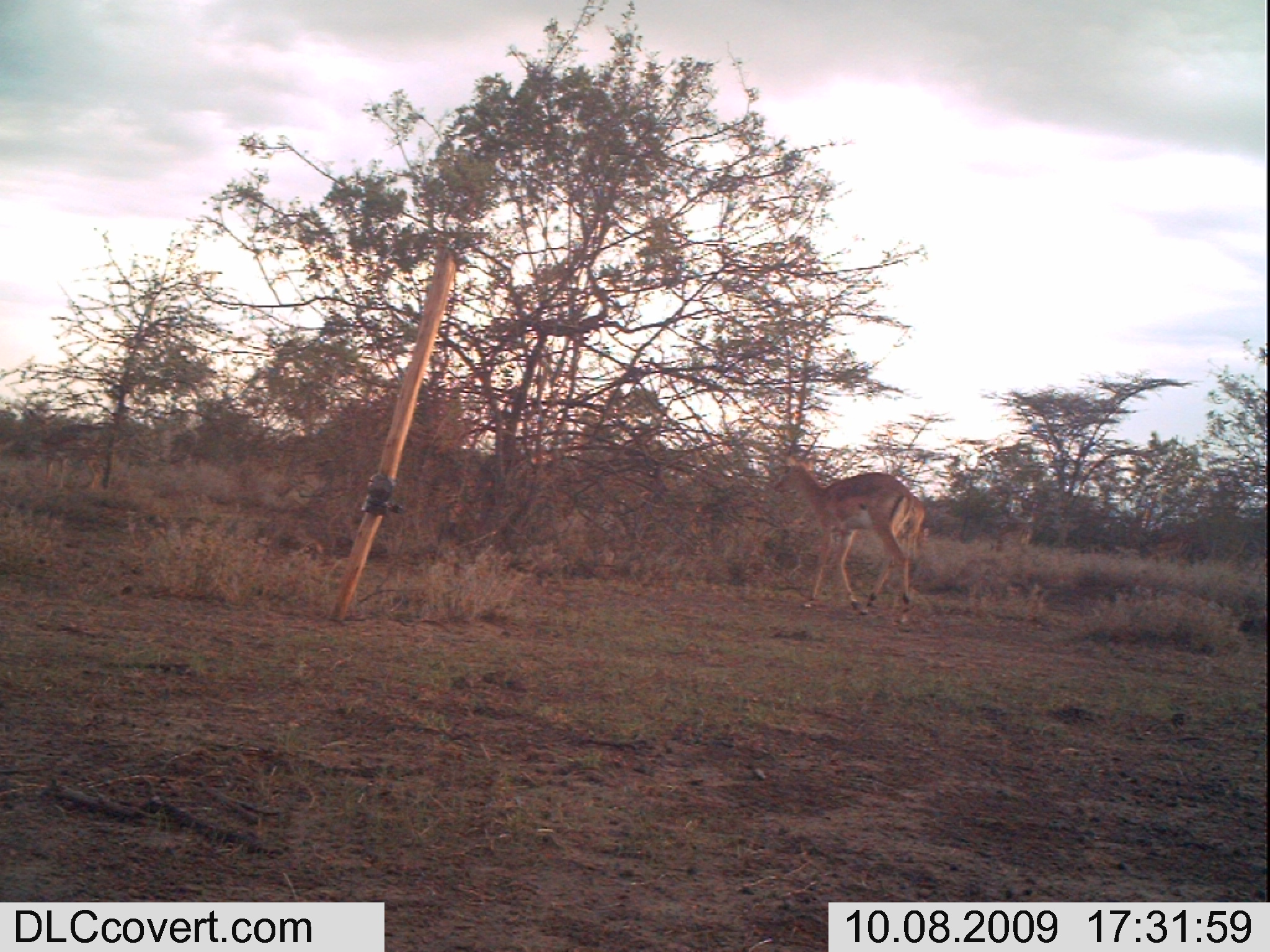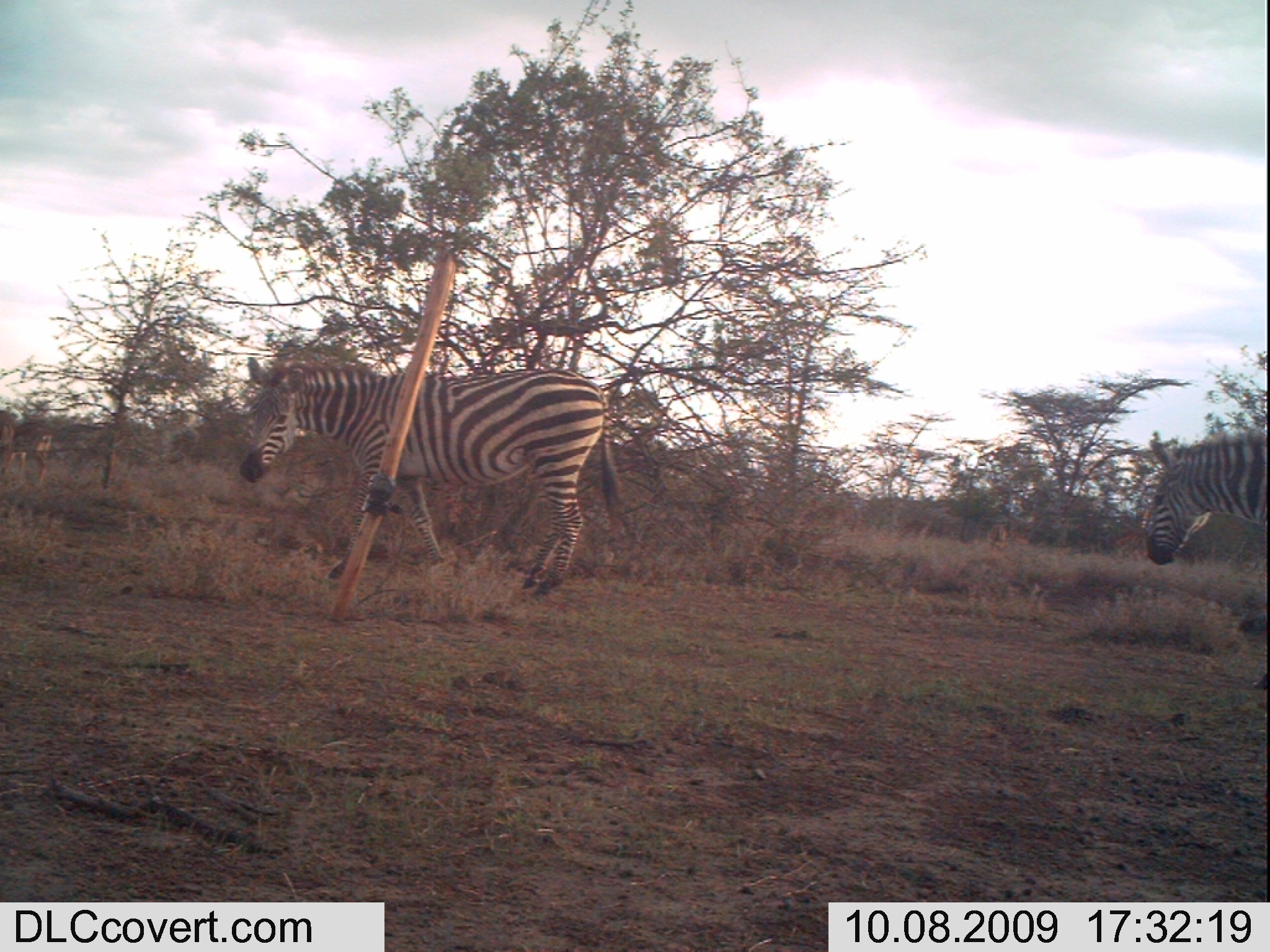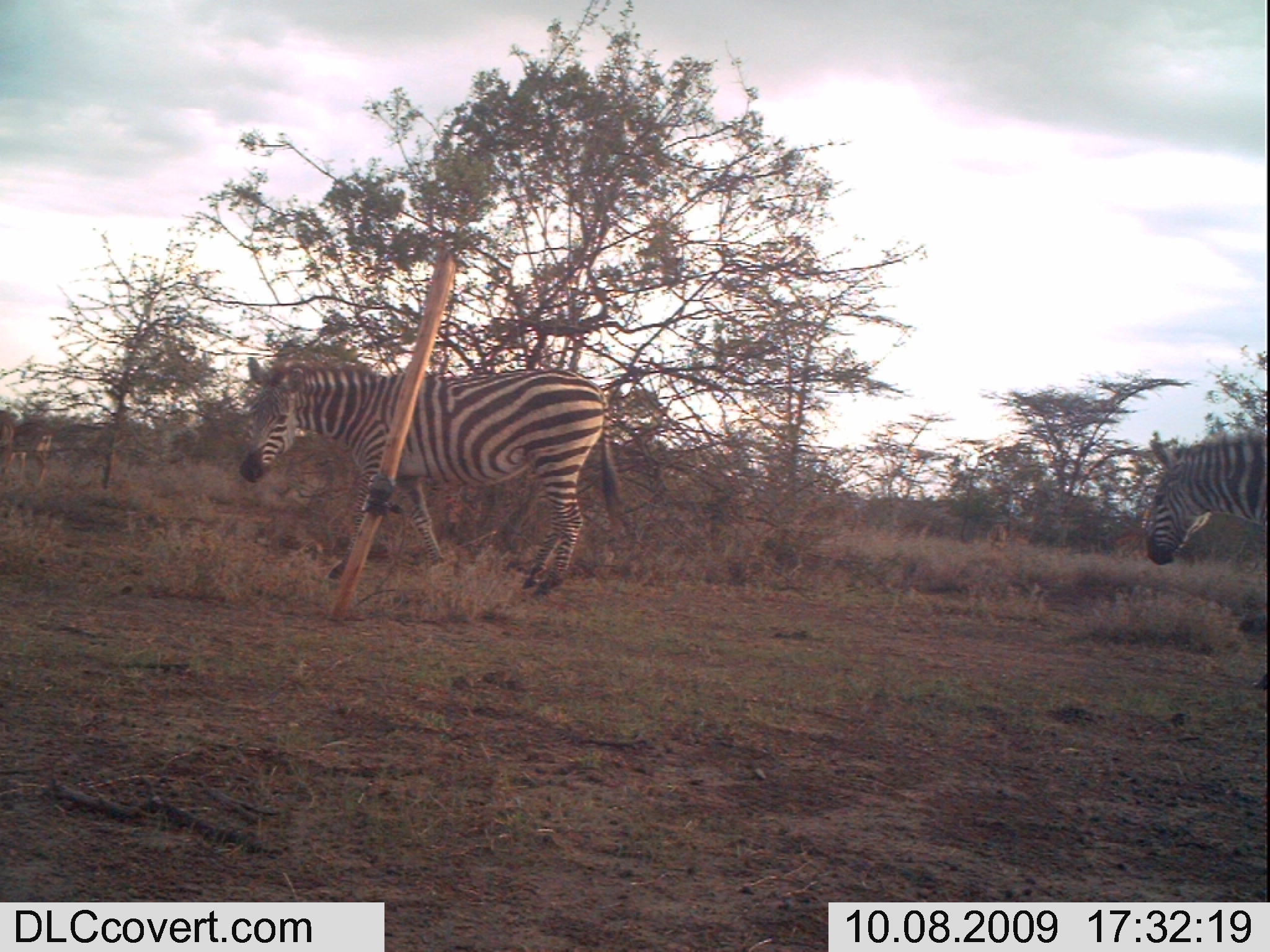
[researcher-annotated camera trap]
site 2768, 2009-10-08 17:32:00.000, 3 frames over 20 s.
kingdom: Animalia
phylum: Chordata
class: Mammalia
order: Artiodactyla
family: Bovidae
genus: Aepyceros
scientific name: Aepyceros melampus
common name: impala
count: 5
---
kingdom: Animalia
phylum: Chordata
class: Mammalia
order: Perissodactyla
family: Equidae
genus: Equus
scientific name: Equus quagga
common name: plains zebra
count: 2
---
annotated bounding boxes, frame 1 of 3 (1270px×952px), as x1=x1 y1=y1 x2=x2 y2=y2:
aepyceros melampus: x1=768 y1=451 x2=931 y2=628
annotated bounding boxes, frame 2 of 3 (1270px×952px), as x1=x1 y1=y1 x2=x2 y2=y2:
equus quagga: x1=226 y1=339 x2=652 y2=609; x1=1129 y1=419 x2=1269 y2=703; x1=13 y1=401 x2=58 y2=491; x1=0 y1=404 x2=15 y2=482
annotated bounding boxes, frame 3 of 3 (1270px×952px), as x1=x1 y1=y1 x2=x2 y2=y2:
aepyceros melampus: x1=225 y1=336 x2=640 y2=614; x1=1134 y1=423 x2=1270 y2=694; x1=12 y1=420 x2=55 y2=491; x1=0 y1=406 x2=18 y2=486